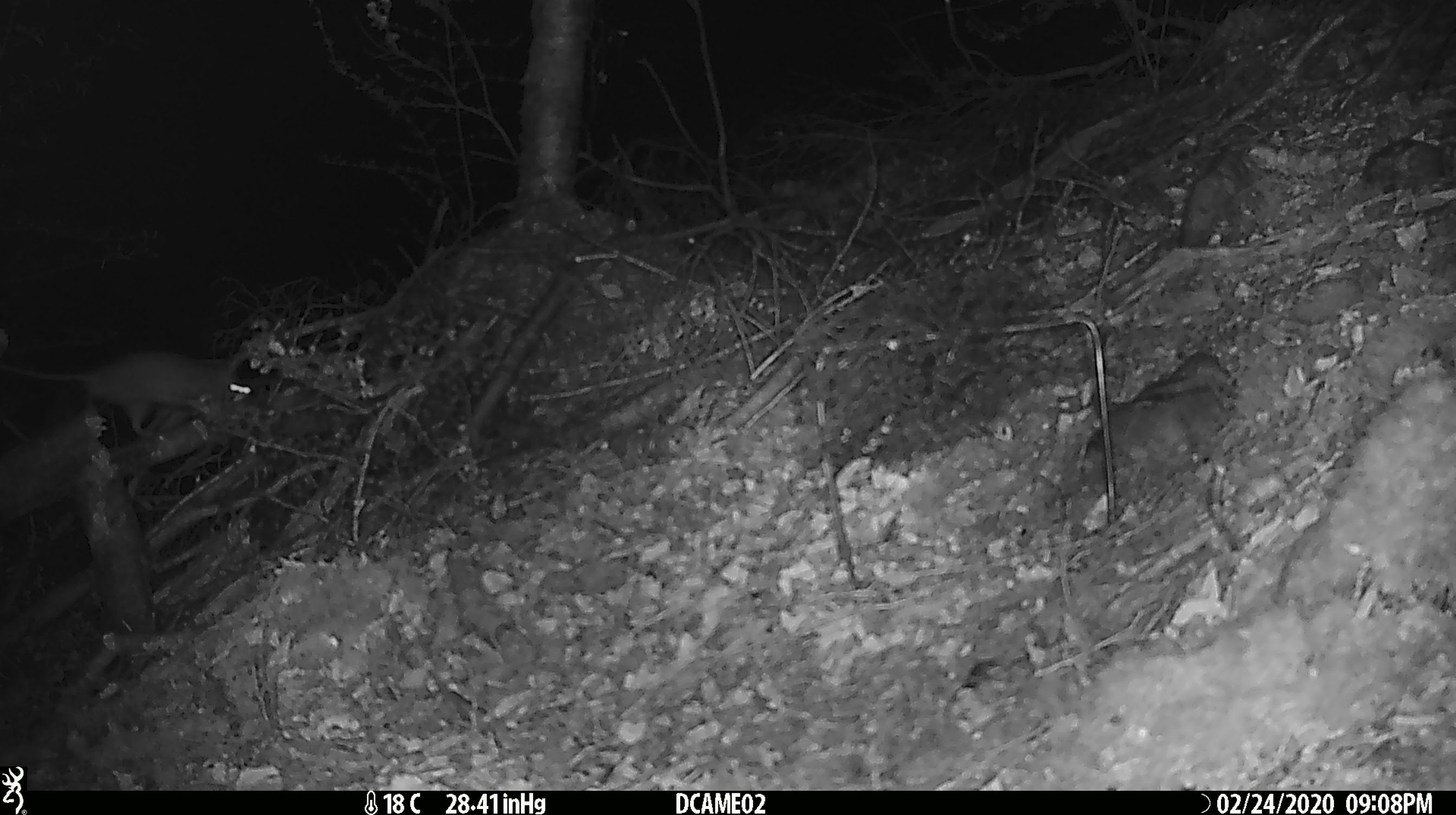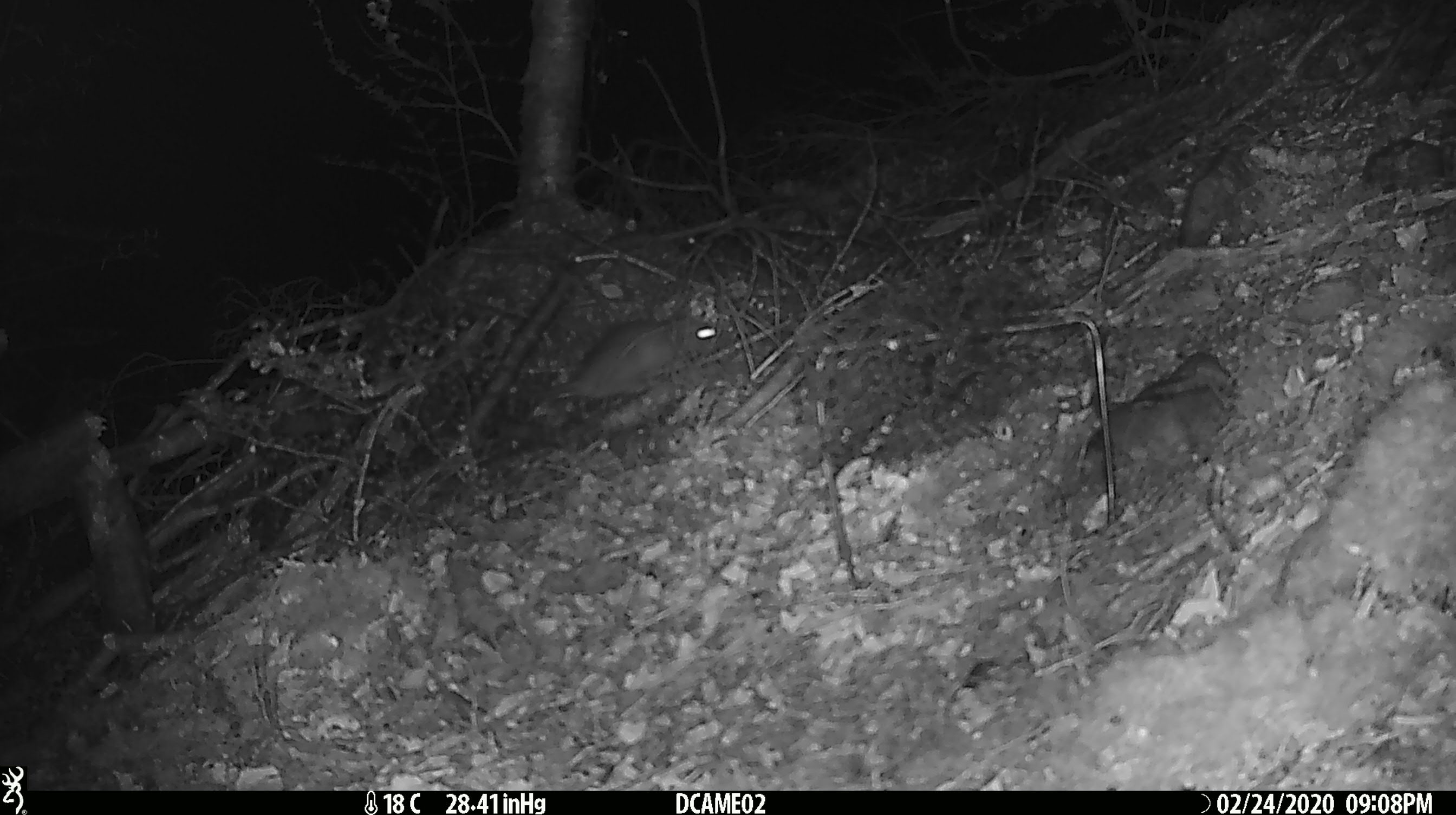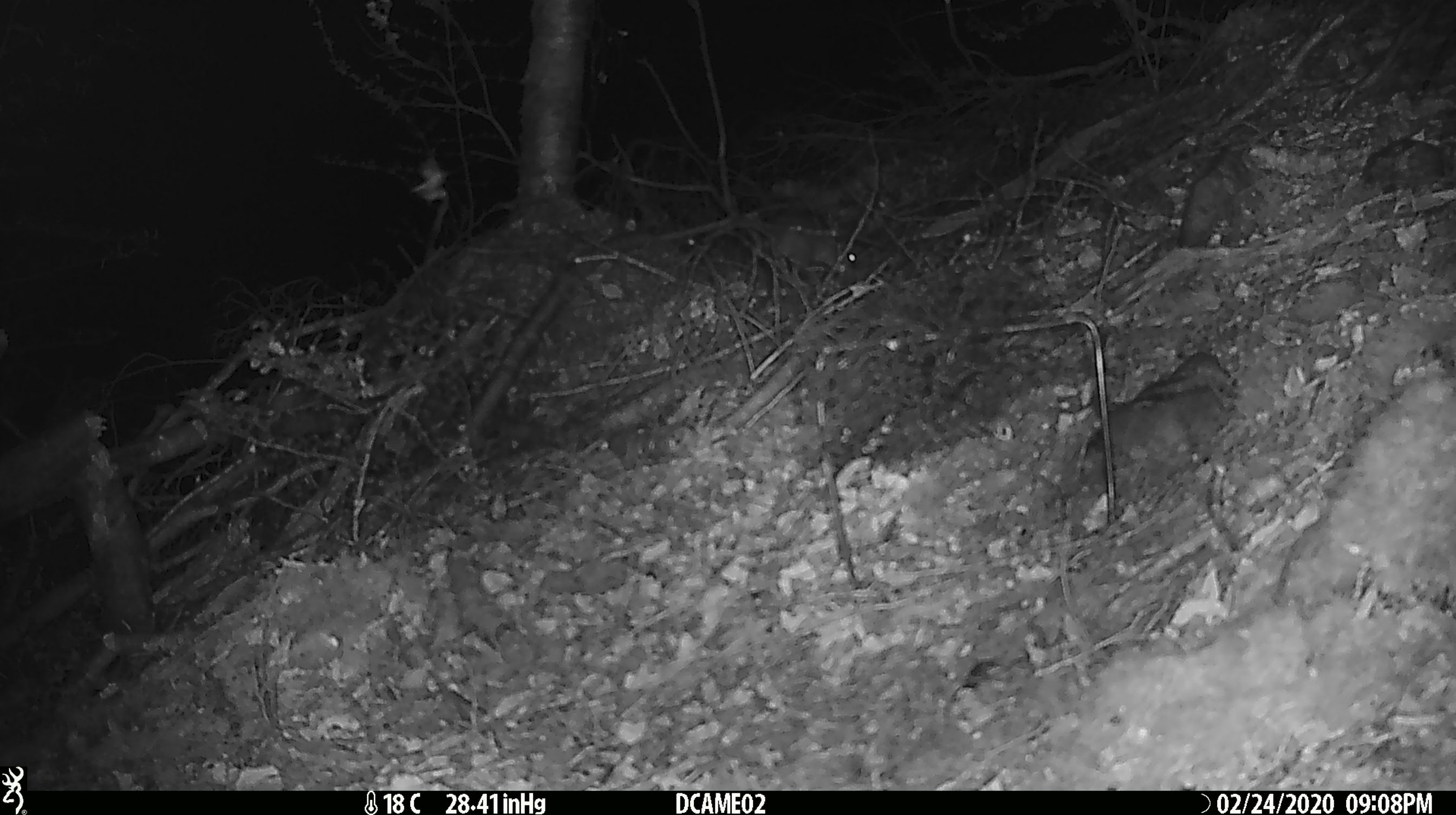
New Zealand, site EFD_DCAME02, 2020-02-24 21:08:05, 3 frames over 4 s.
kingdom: Animalia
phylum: Chordata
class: Mammalia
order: Rodentia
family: Muridae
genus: Rattus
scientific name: Rattus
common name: rat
Rat (Rattus).